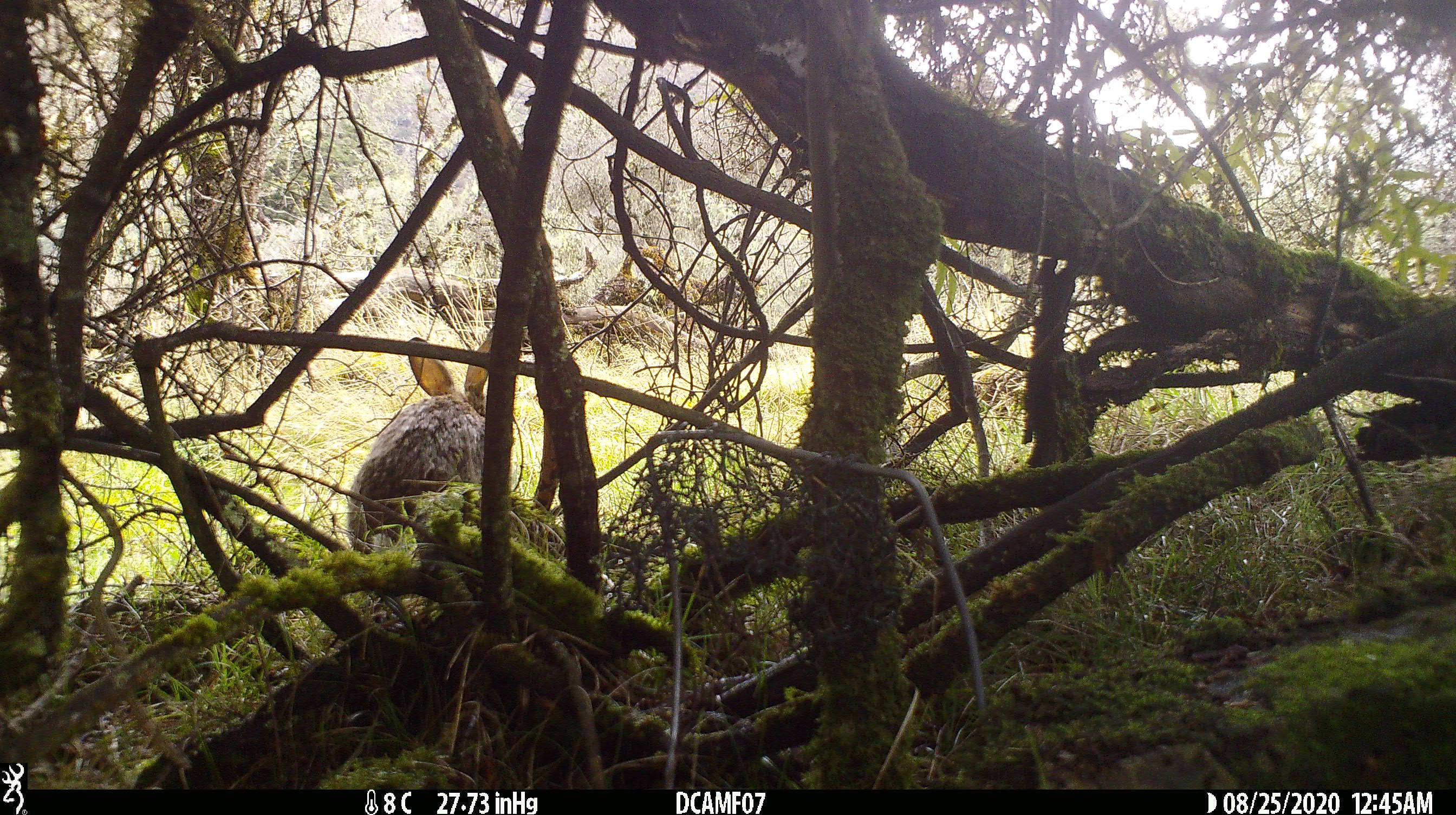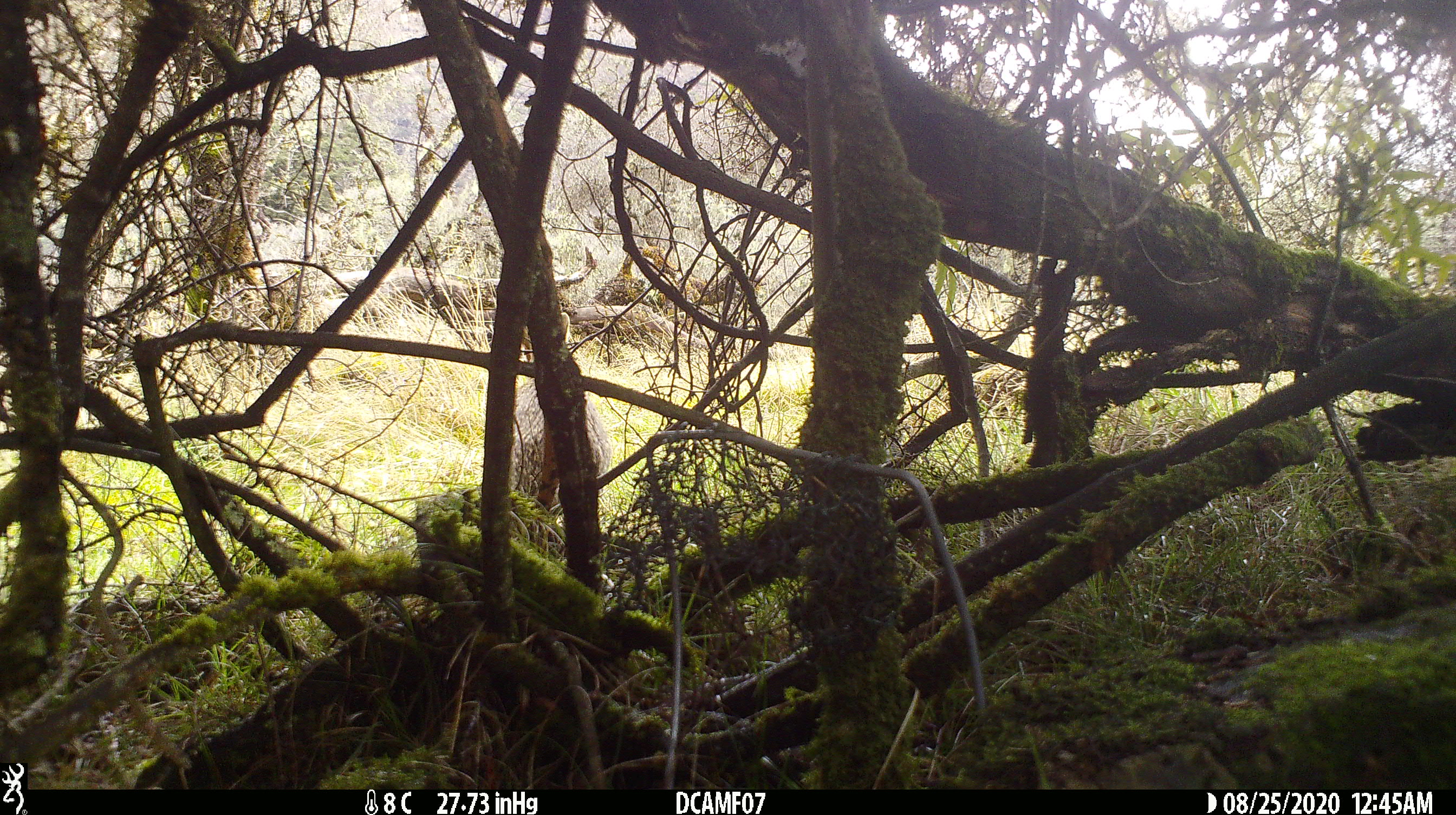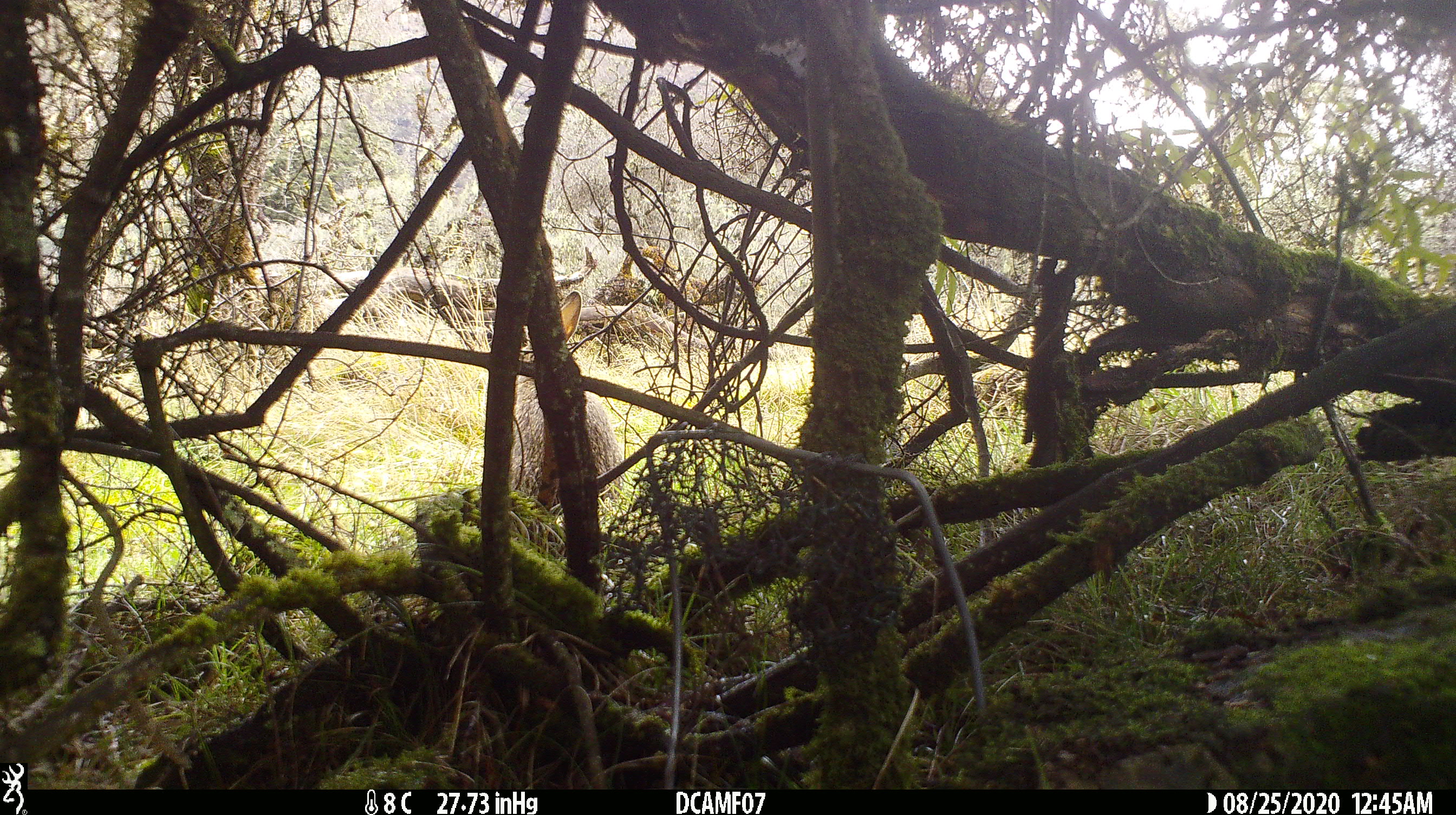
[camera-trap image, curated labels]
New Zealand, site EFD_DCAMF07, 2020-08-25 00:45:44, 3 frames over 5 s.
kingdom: Animalia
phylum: Chordata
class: Mammalia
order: Lagomorpha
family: Leporidae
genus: Oryctolagus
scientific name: Oryctolagus cuniculus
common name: european rabbit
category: rabbit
Rabbit (european rabbit) (Oryctolagus cuniculus).